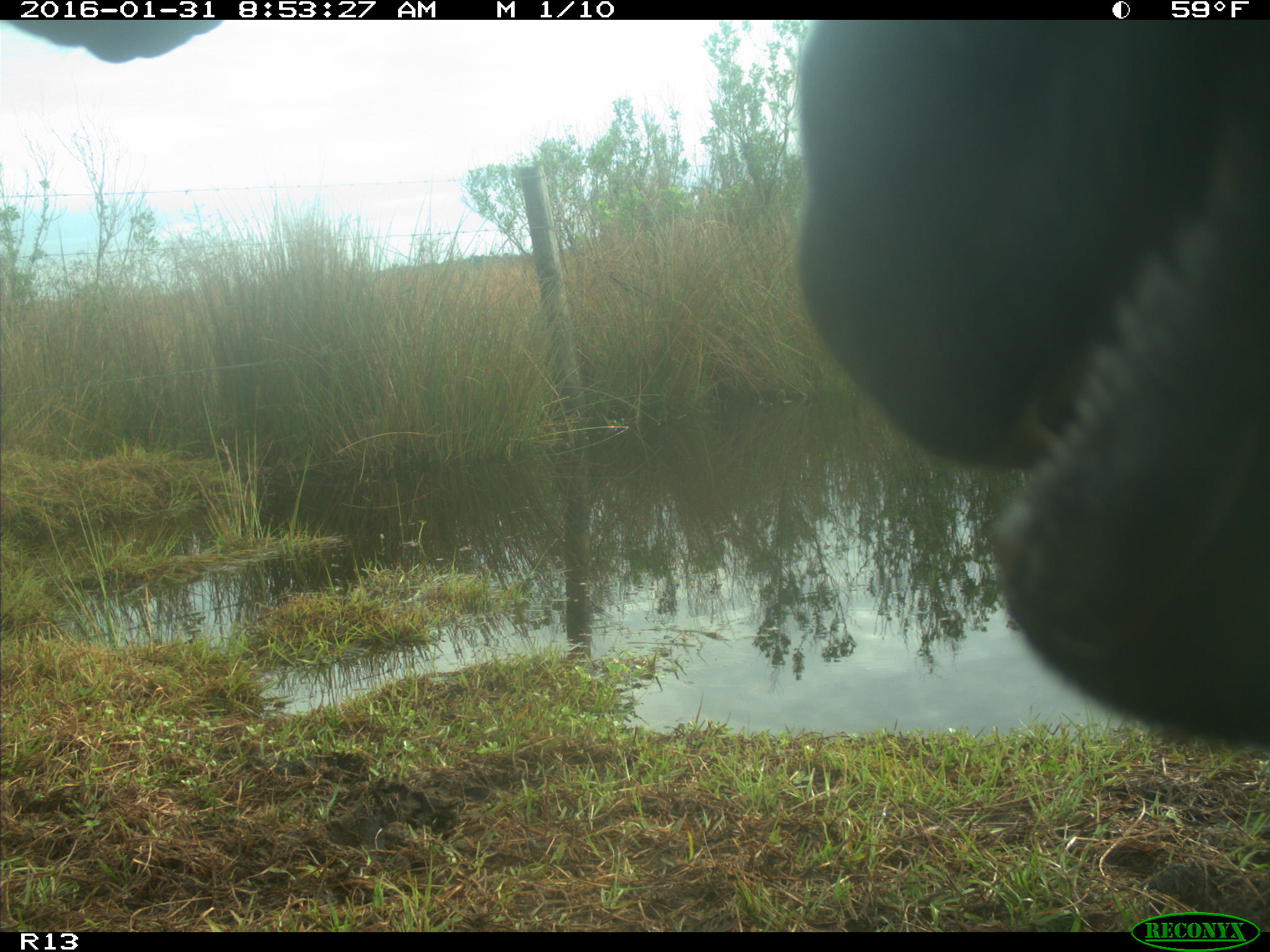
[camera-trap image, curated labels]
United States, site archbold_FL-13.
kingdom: Animalia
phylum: Chordata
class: Mammalia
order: Artiodactyla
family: Bovidae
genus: Bos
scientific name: Bos taurus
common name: domestic cow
Bos taurus (domestic cow).